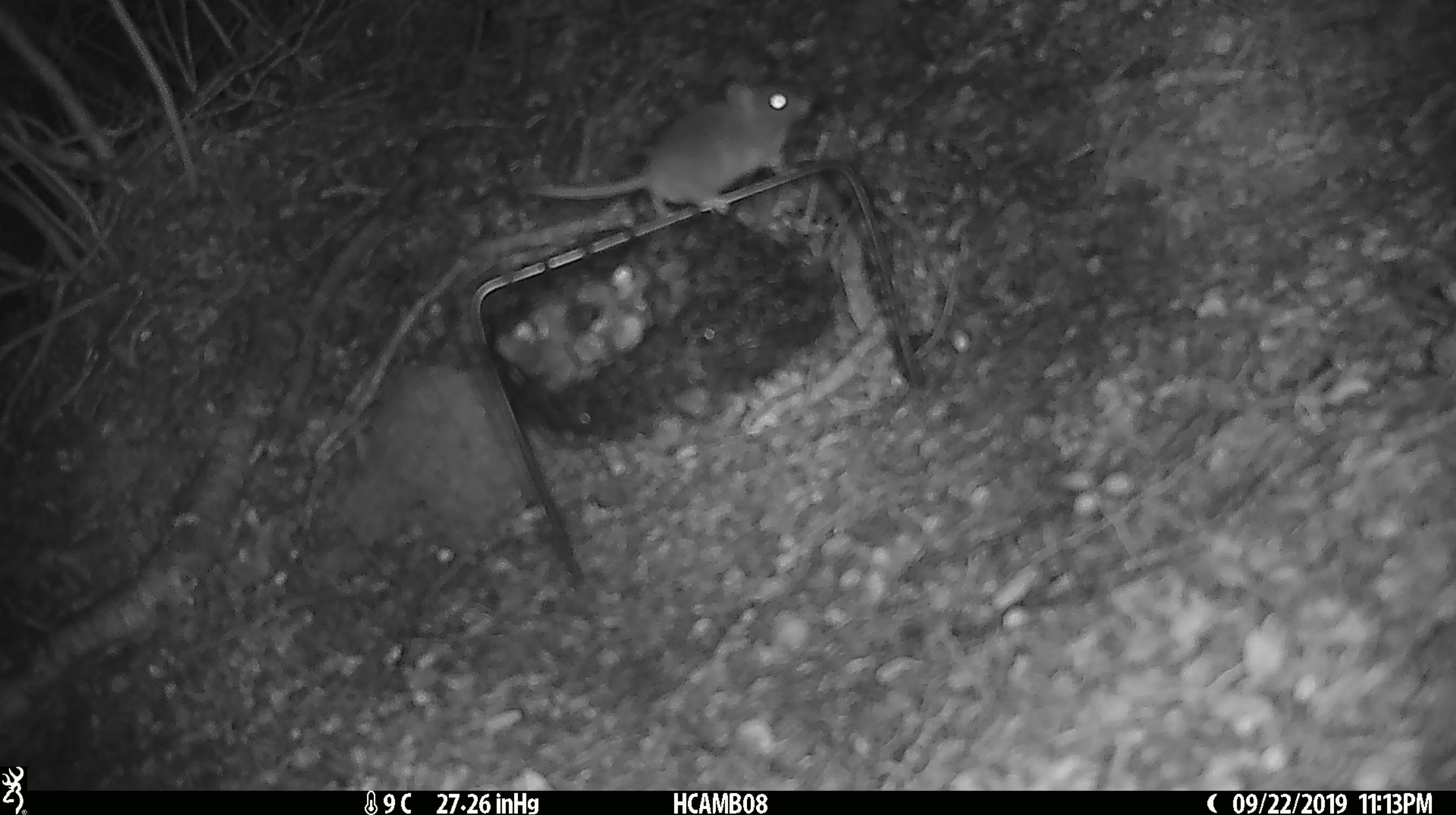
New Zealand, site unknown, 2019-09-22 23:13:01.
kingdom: Animalia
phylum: Chordata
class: Mammalia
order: Rodentia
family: Muridae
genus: Mus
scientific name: Mus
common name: mouse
Mouse (Mus).